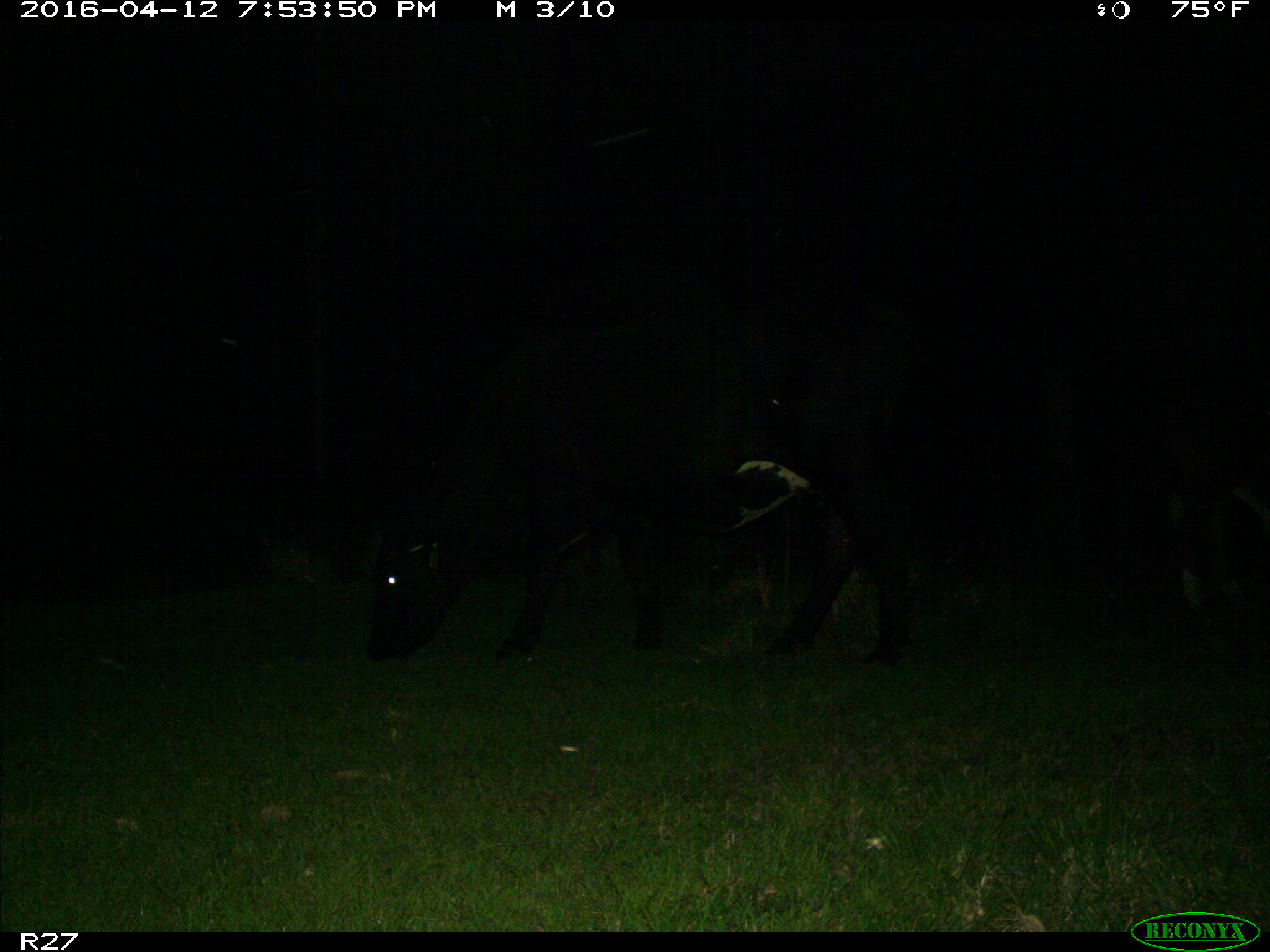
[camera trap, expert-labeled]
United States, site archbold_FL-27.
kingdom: Animalia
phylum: Chordata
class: Mammalia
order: Artiodactyla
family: Bovidae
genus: Bos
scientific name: Bos taurus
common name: domestic cow